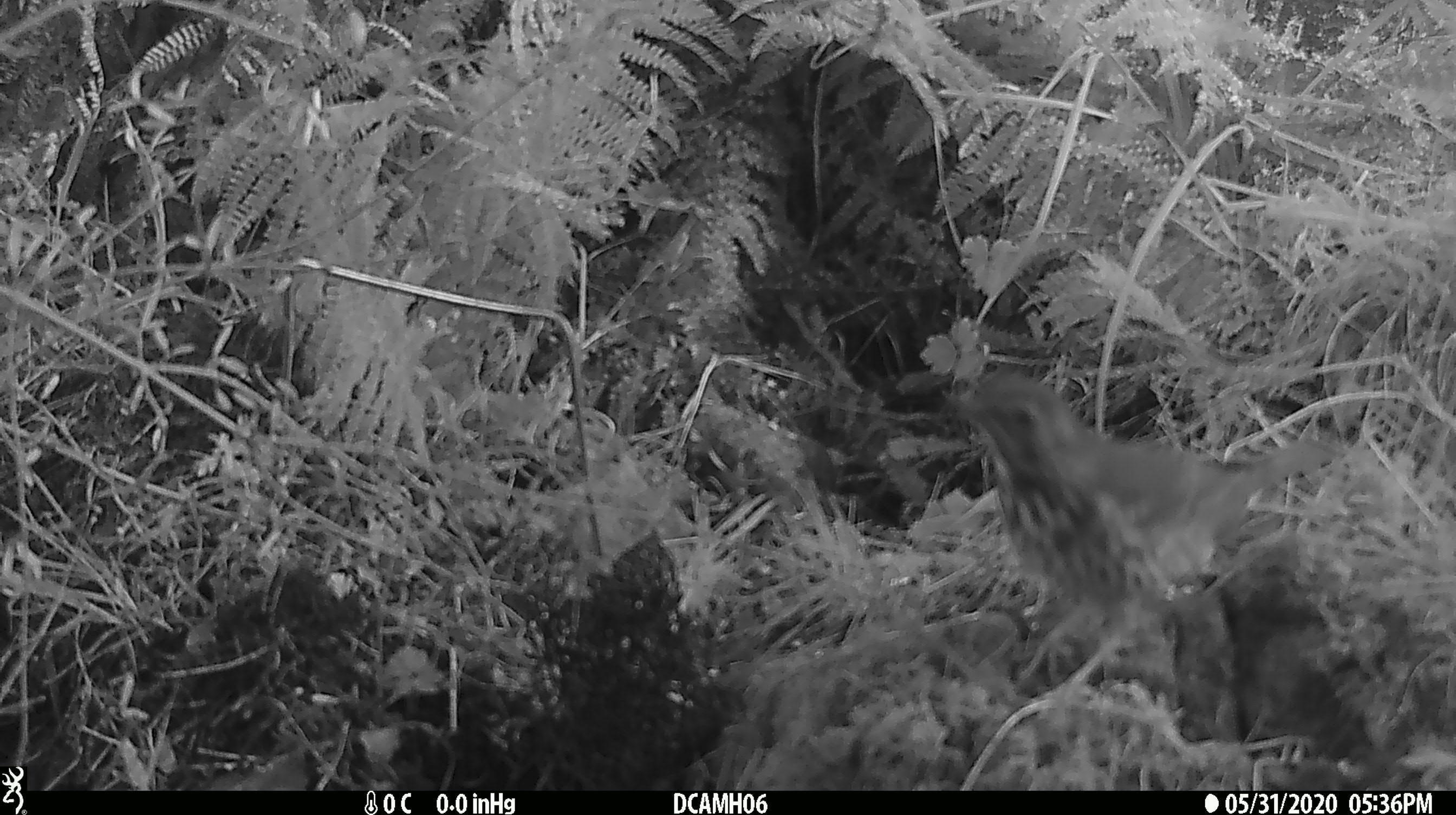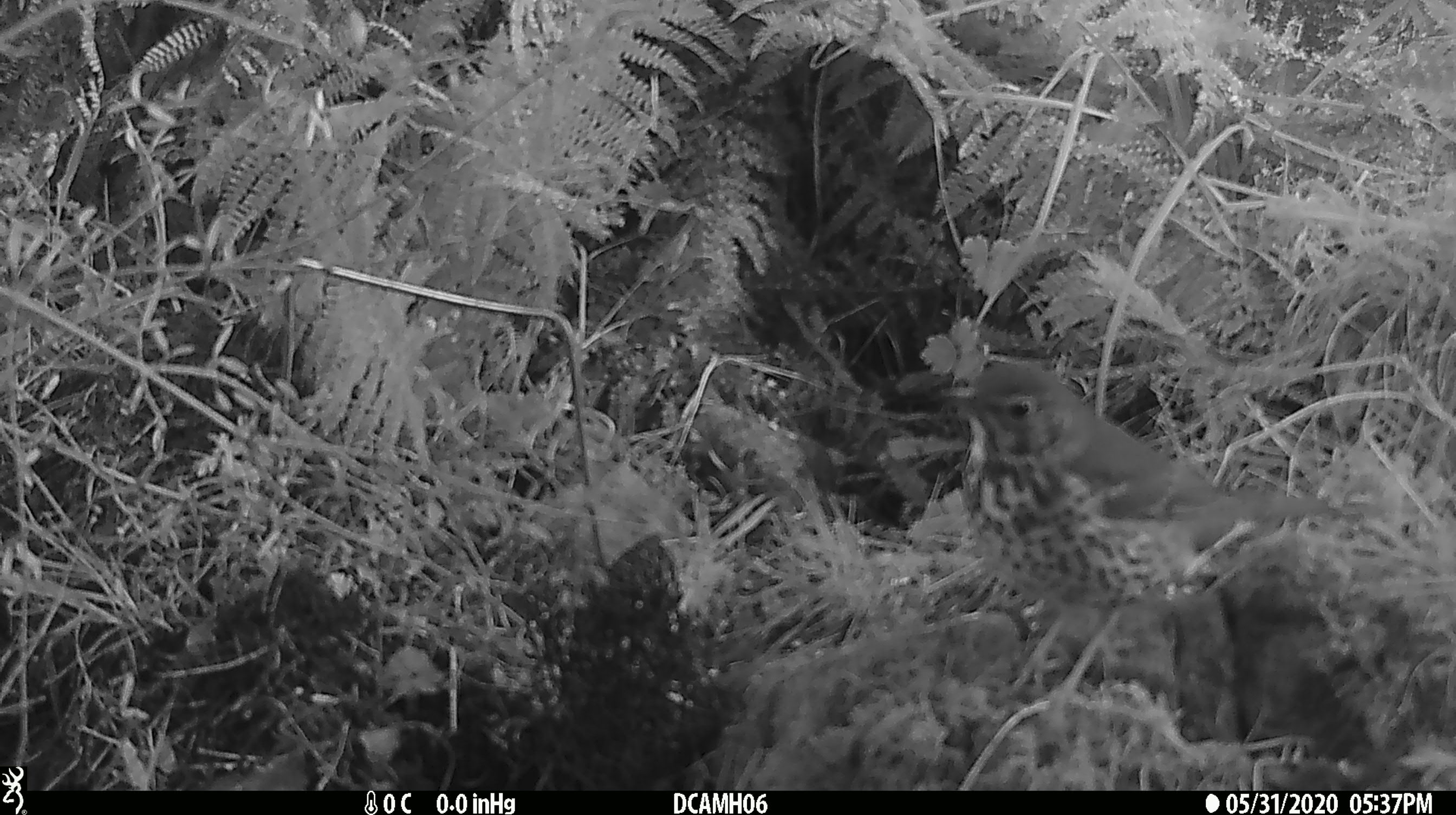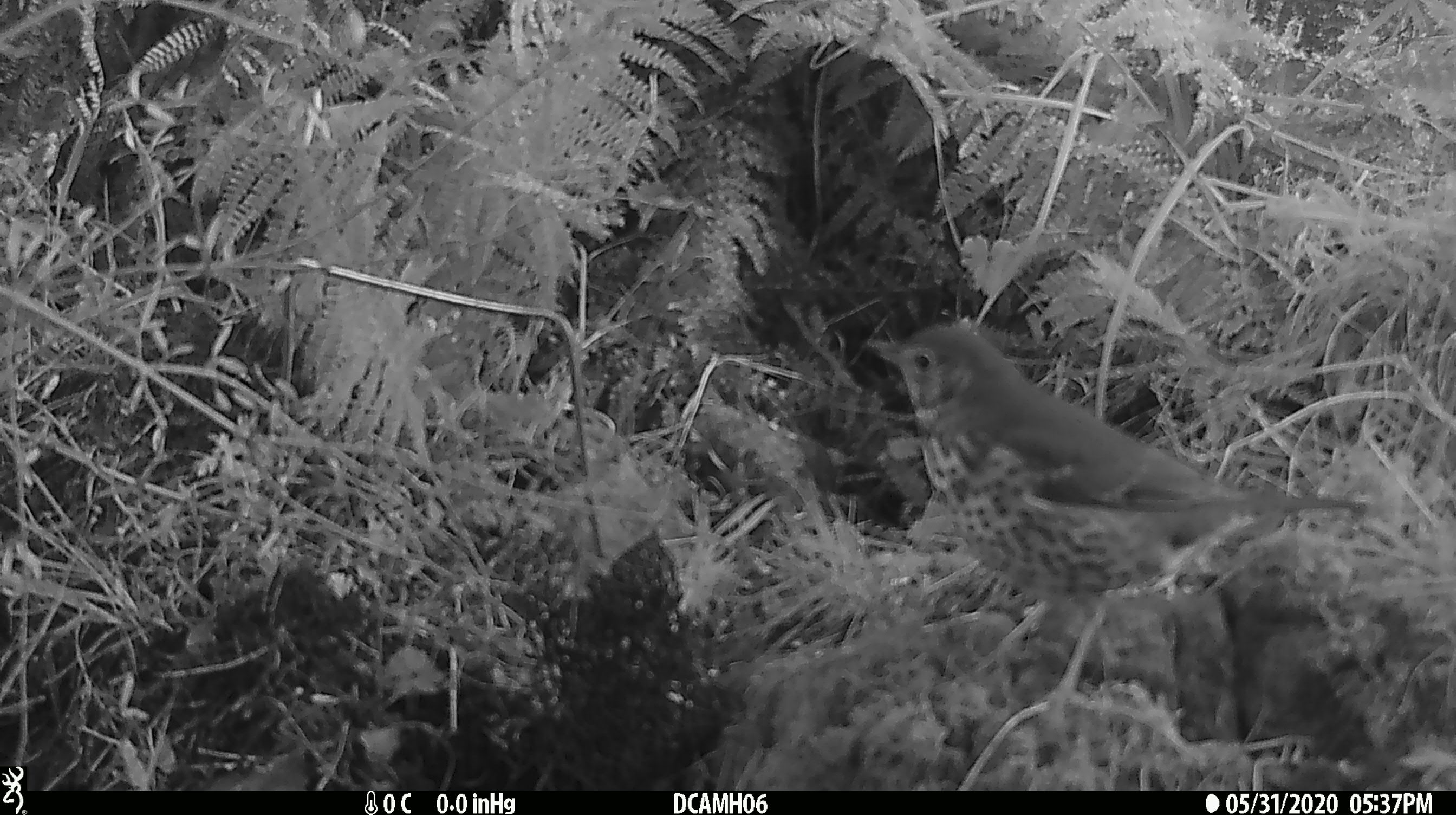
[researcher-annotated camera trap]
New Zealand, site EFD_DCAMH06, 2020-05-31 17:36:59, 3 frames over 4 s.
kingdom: Animalia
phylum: Chordata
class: Aves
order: Passeriformes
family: Turdidae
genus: Turdus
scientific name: Turdus philomelos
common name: song thrush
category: thrush